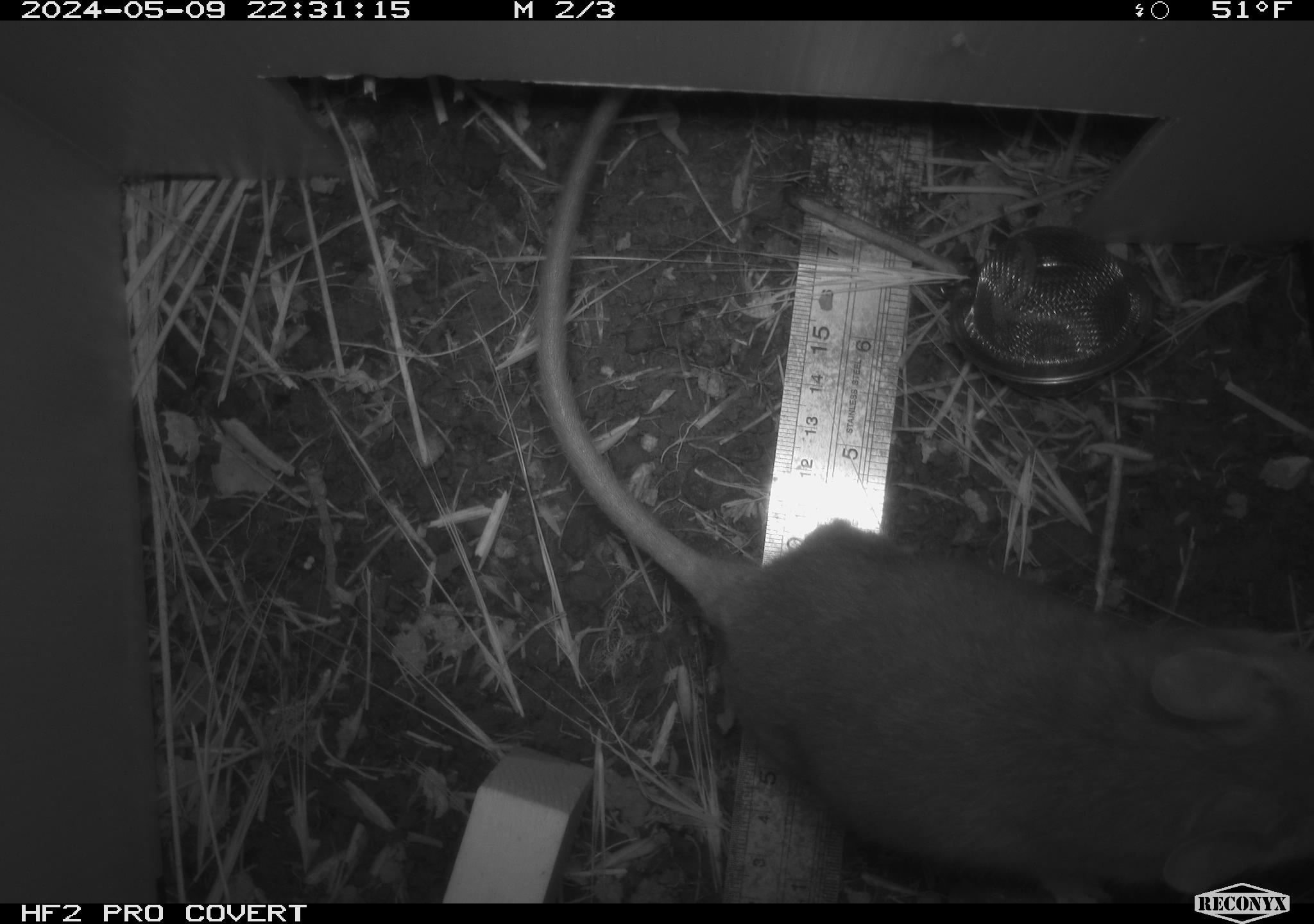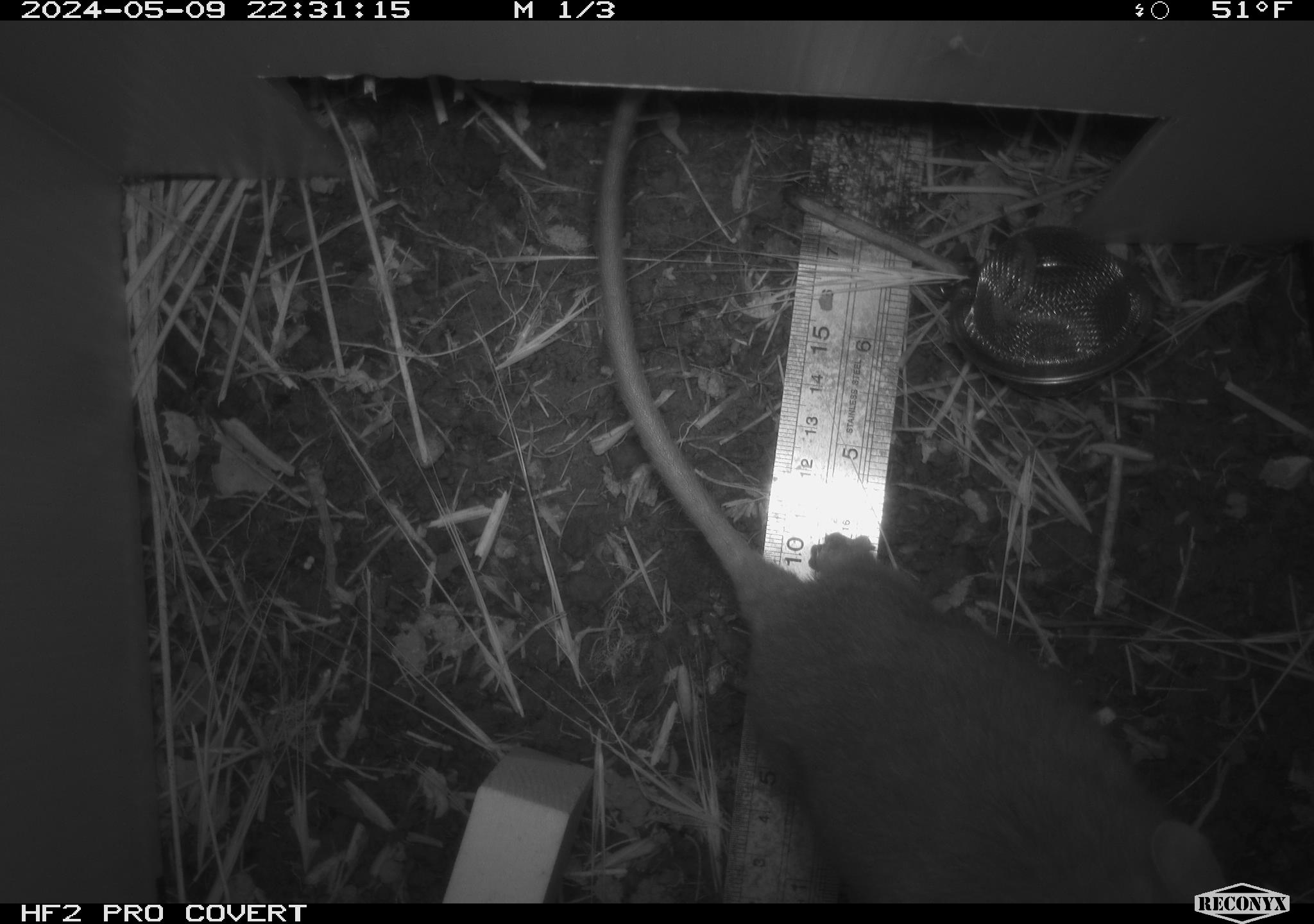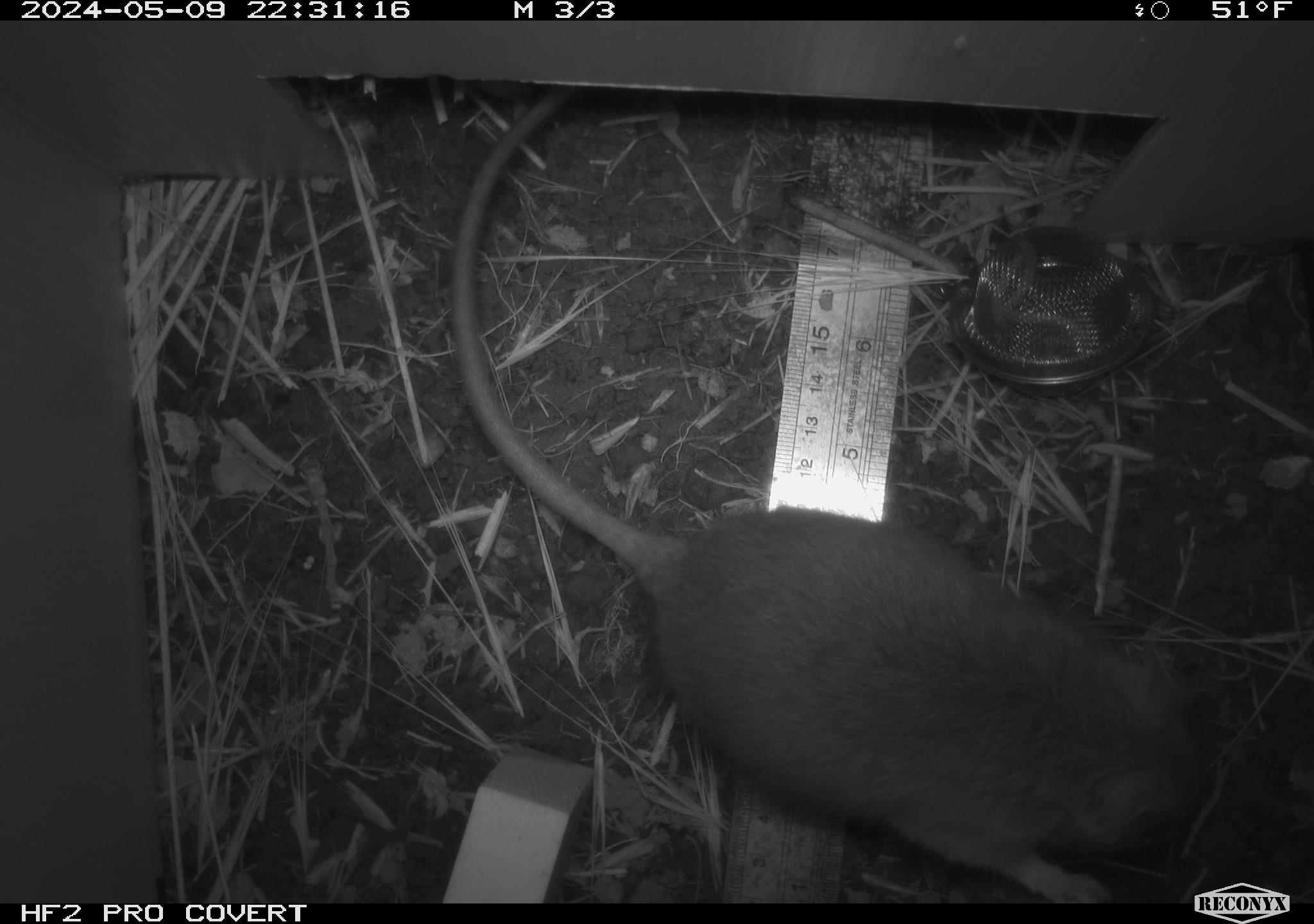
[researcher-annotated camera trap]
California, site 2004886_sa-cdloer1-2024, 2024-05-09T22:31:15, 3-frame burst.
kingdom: Animalia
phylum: Chordata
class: Mammalia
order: Rodentia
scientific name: Rodentia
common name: woodrat or rat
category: woodrat or rat species